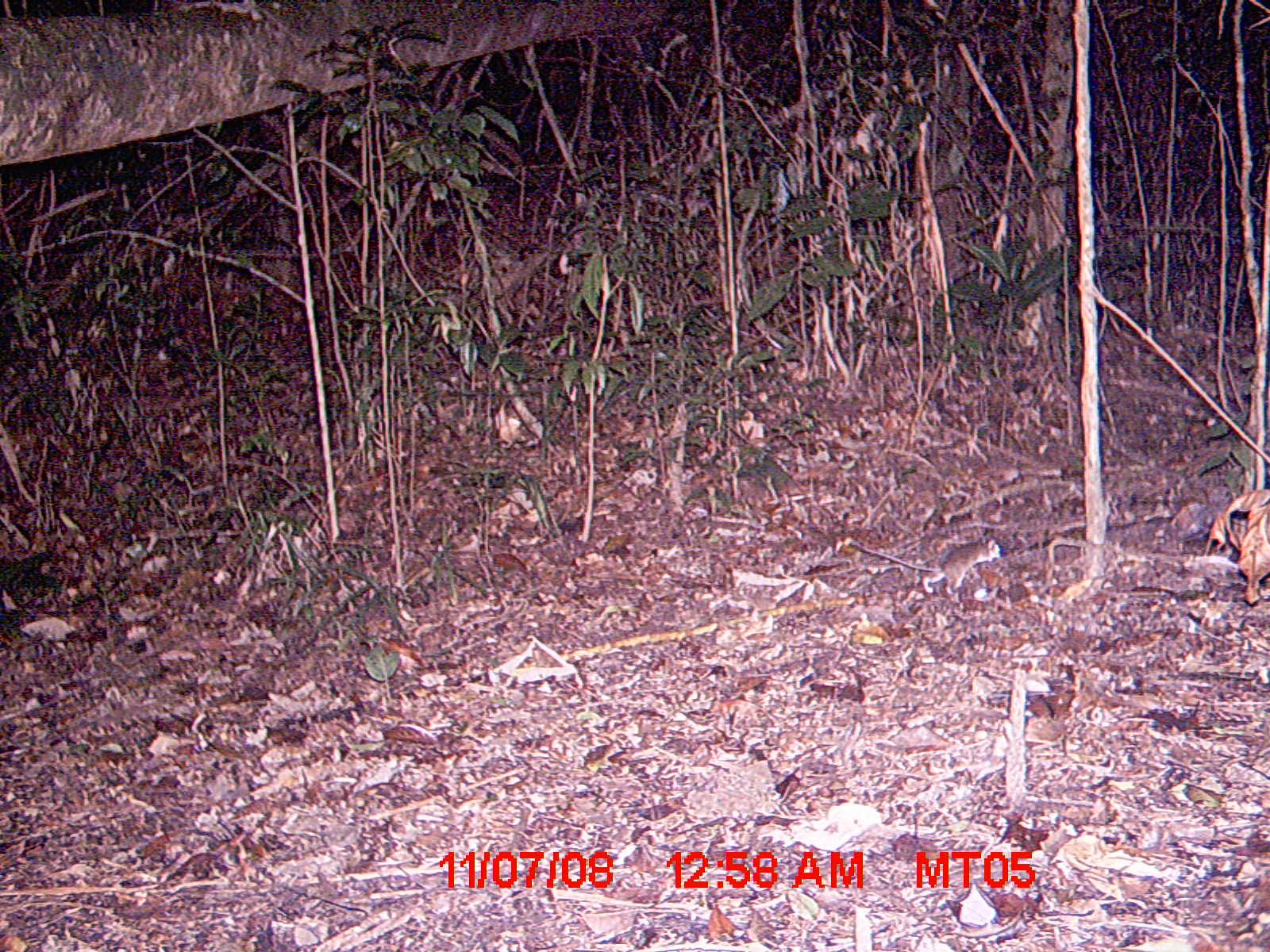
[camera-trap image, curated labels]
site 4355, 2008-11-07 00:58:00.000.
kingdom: Animalia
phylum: Chordata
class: Aves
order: Cuculiformes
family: Cuculidae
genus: Coua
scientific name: Coua serriana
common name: red-breasted coua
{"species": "Coua serriana (red-breasted coua)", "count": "1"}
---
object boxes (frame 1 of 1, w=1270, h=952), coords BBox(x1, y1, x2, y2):
coua serriana: BBox(848, 537, 1002, 593)